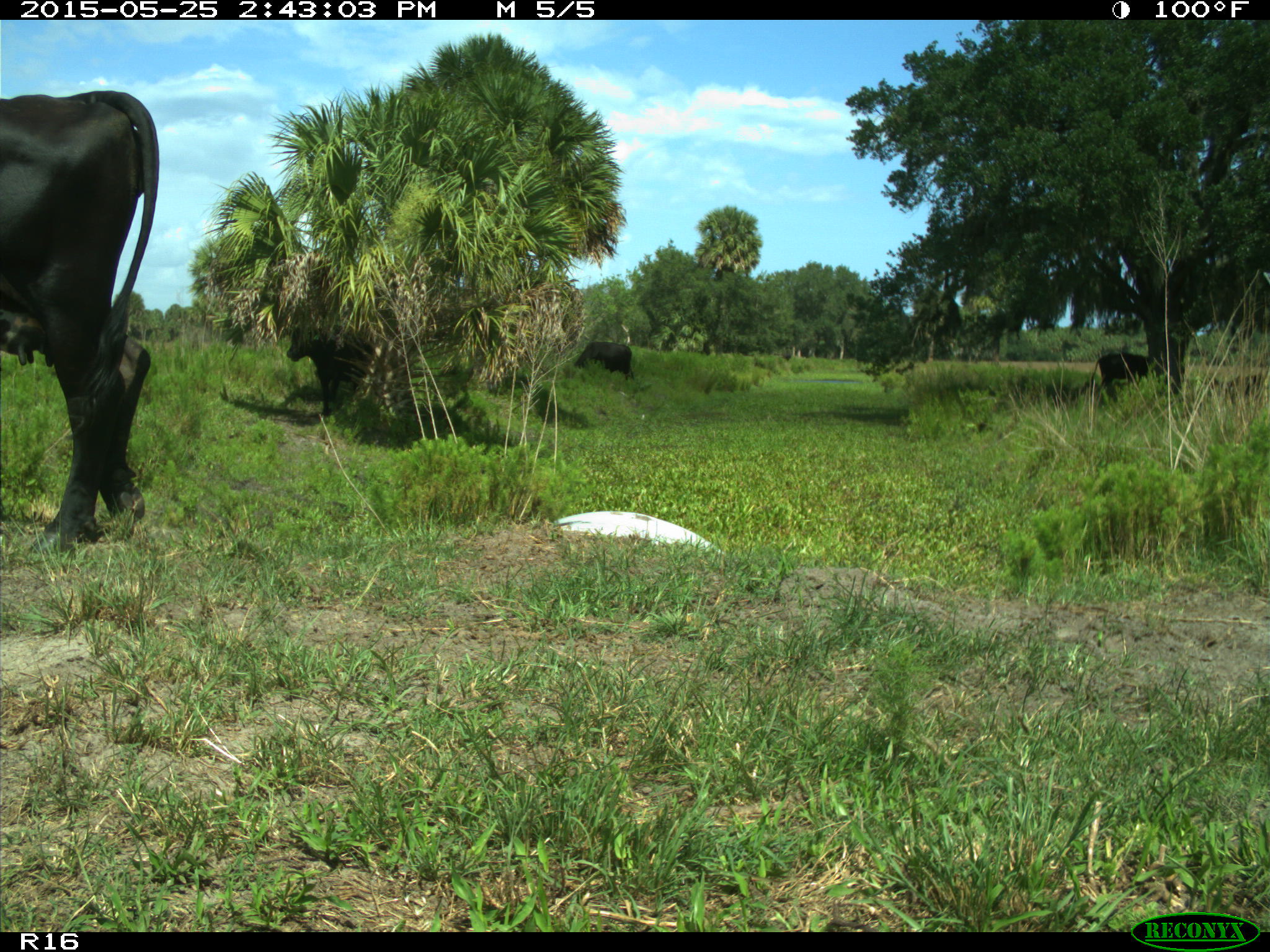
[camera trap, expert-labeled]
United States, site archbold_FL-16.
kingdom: Animalia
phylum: Chordata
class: Mammalia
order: Artiodactyla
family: Bovidae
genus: Bos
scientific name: Bos taurus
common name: domestic cow